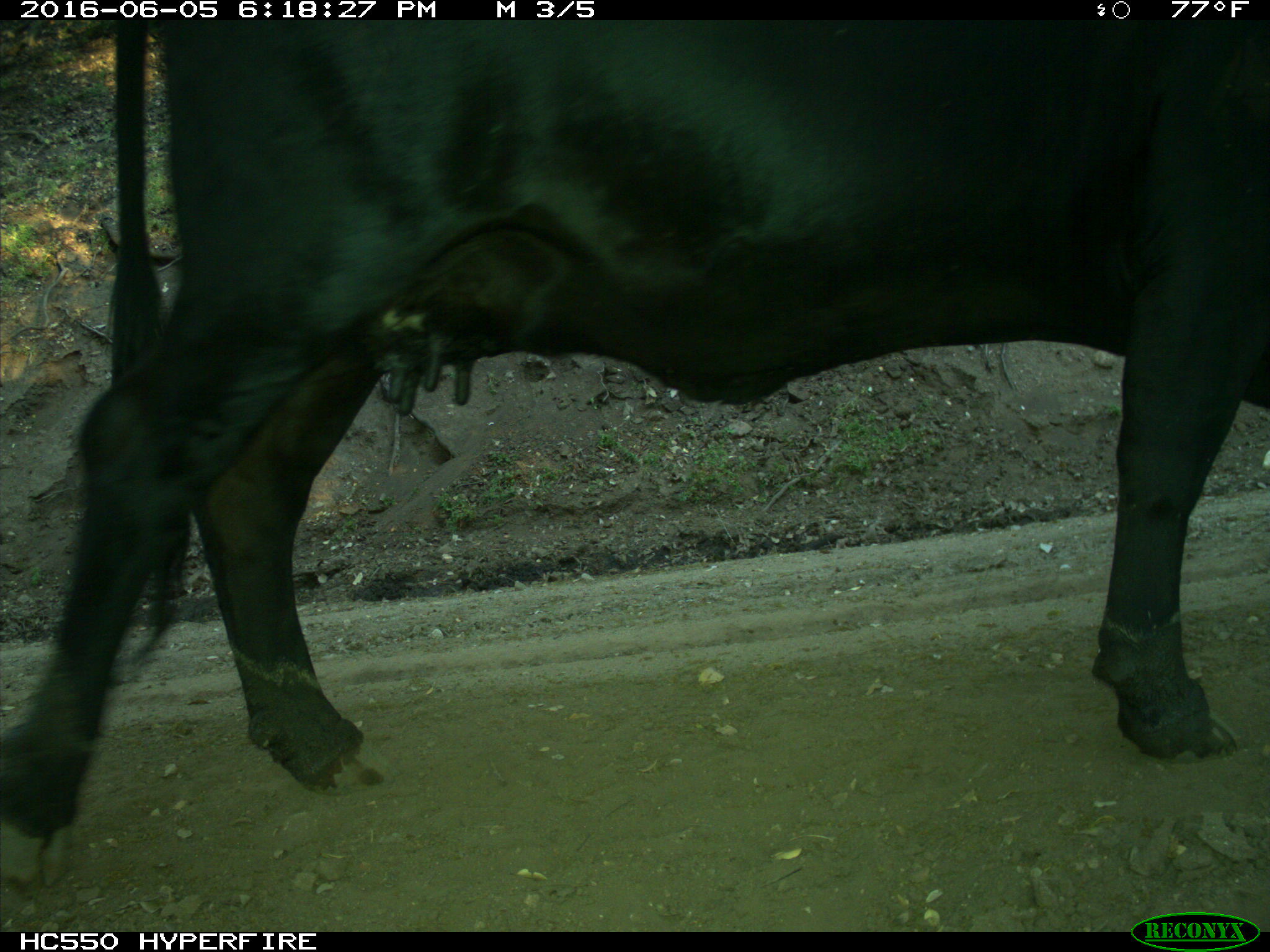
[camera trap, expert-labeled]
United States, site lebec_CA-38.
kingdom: Animalia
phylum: Chordata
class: Mammalia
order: Artiodactyla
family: Bovidae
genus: Bos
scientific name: Bos taurus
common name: domestic cow